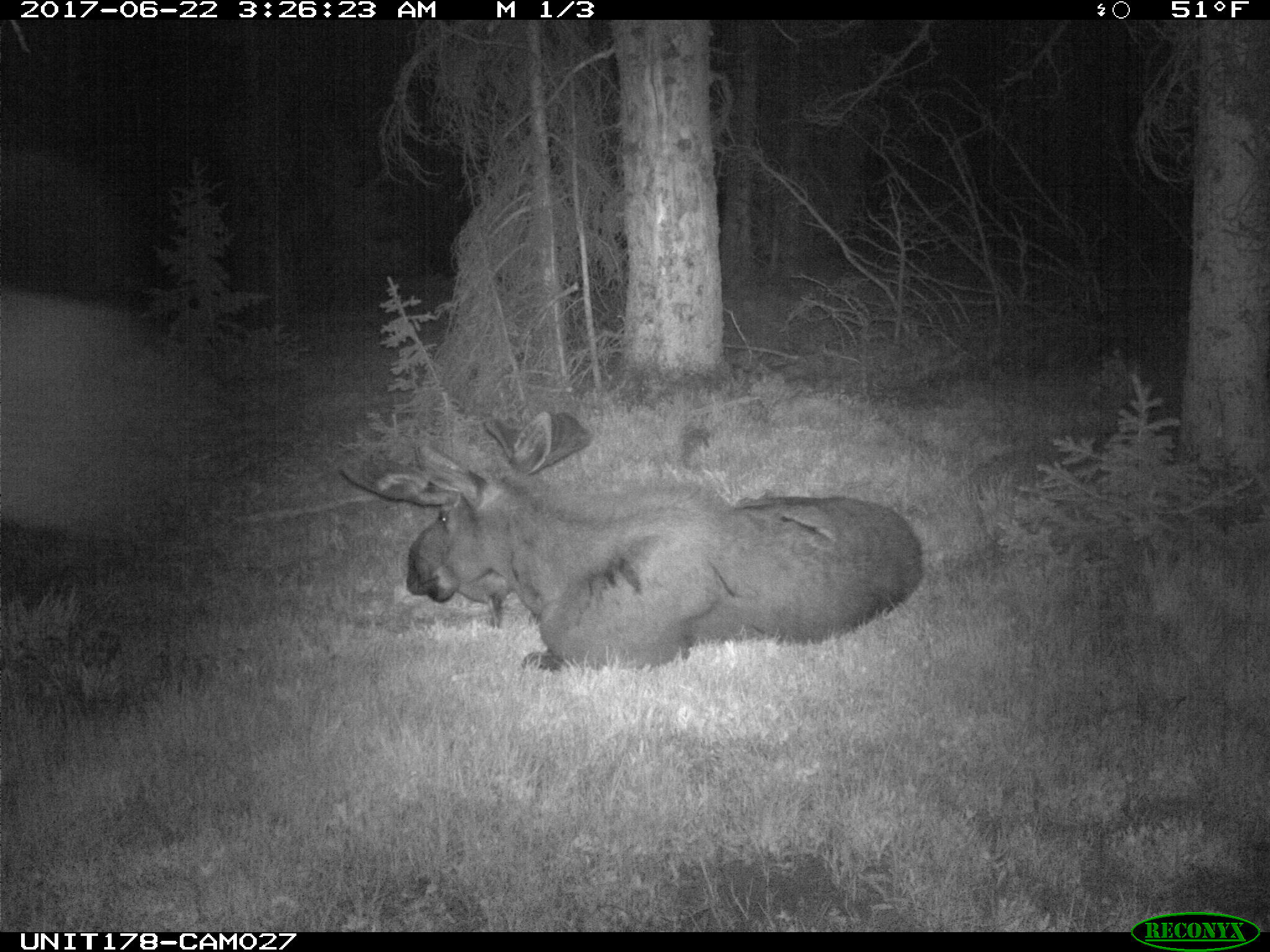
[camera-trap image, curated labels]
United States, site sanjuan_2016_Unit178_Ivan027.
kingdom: Animalia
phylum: Chordata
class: Mammalia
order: Artiodactyla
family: Cervidae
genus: Alces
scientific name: Alces alces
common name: moose